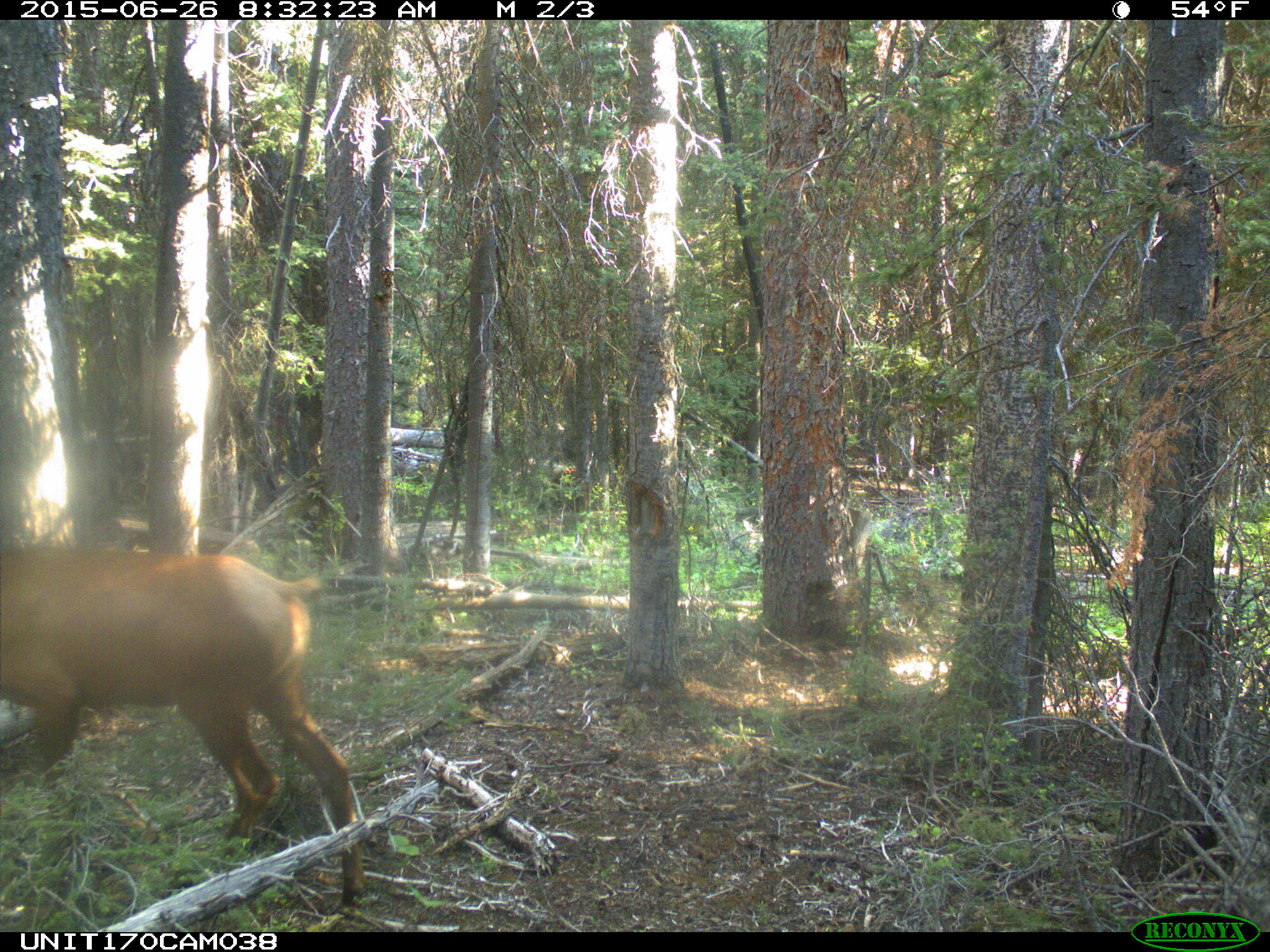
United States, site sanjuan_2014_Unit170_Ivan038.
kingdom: Animalia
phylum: Chordata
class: Mammalia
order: Artiodactyla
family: Cervidae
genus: Cervus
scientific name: Cervus elaphus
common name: red deer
Cervus elaphus (red deer).